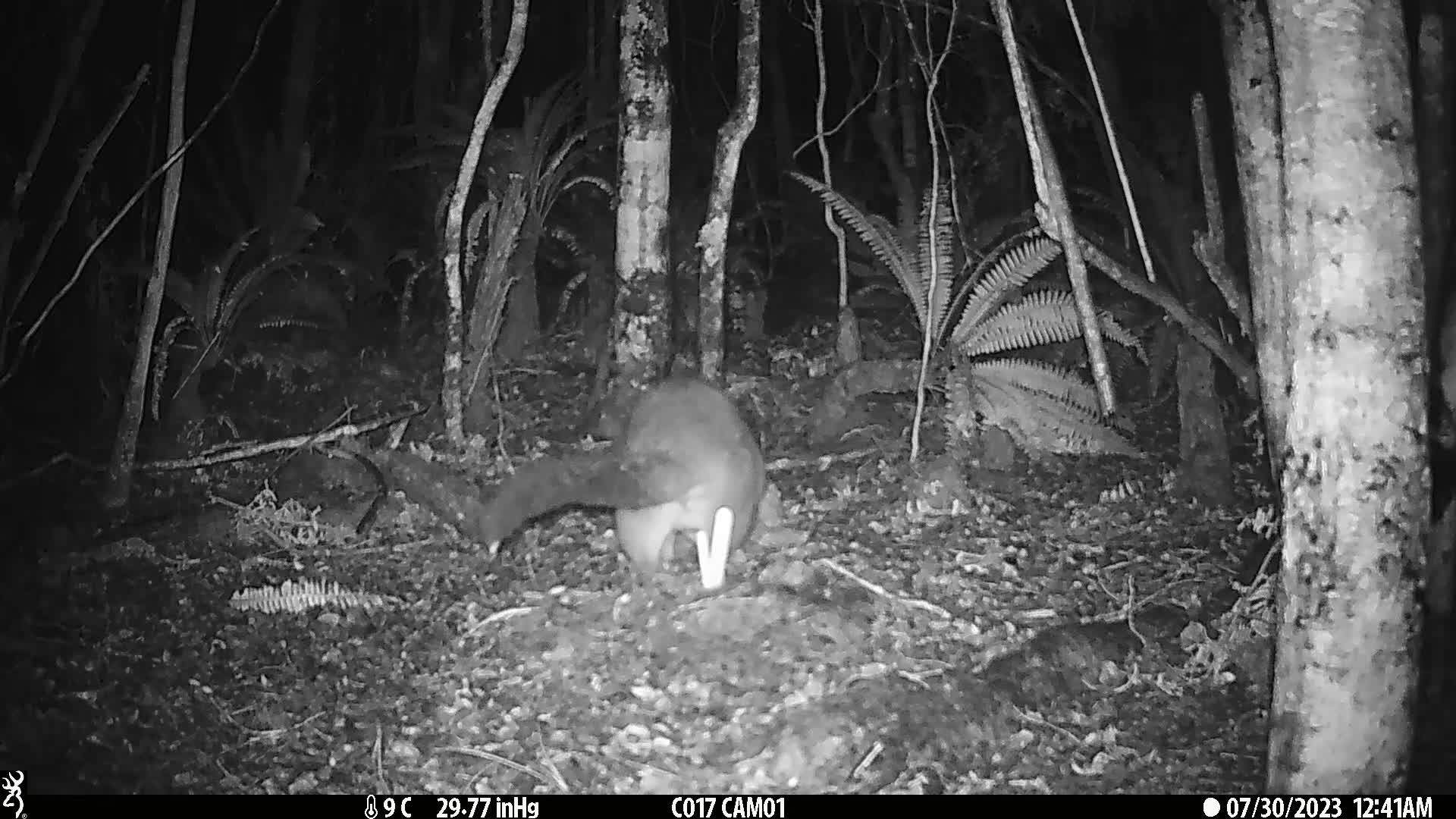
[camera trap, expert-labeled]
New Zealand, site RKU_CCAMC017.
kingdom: Animalia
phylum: Chordata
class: Mammalia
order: Diprotodontia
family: Phalangeridae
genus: Trichosurus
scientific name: Trichosurus vulpecula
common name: common brushtail possum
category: possum